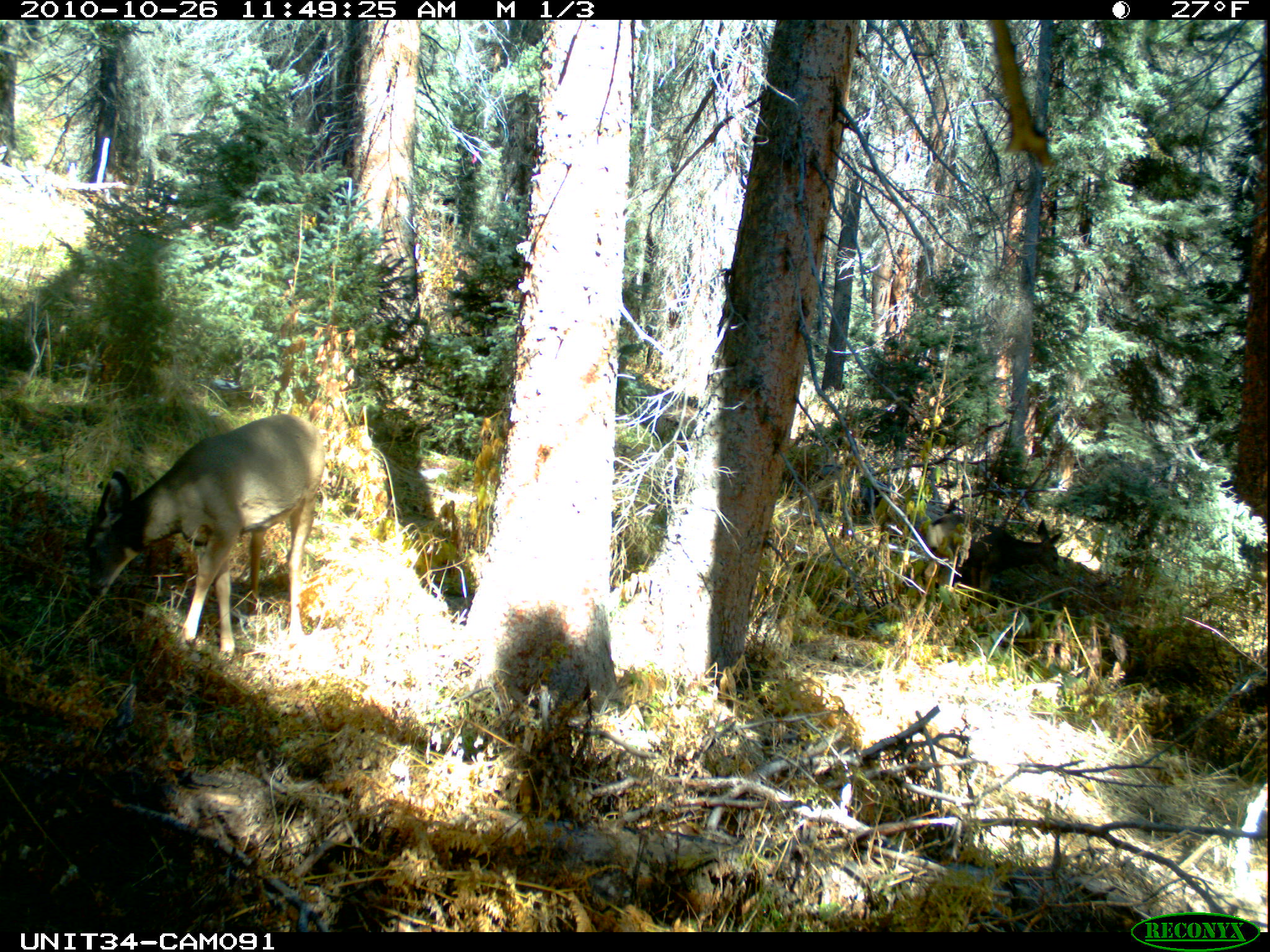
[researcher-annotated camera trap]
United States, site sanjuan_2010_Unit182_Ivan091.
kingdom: Animalia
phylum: Chordata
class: Mammalia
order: Artiodactyla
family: Cervidae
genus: Odocoileus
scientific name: Odocoileus hemionus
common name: mule deer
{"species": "Odocoileus hemionus (mule deer)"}